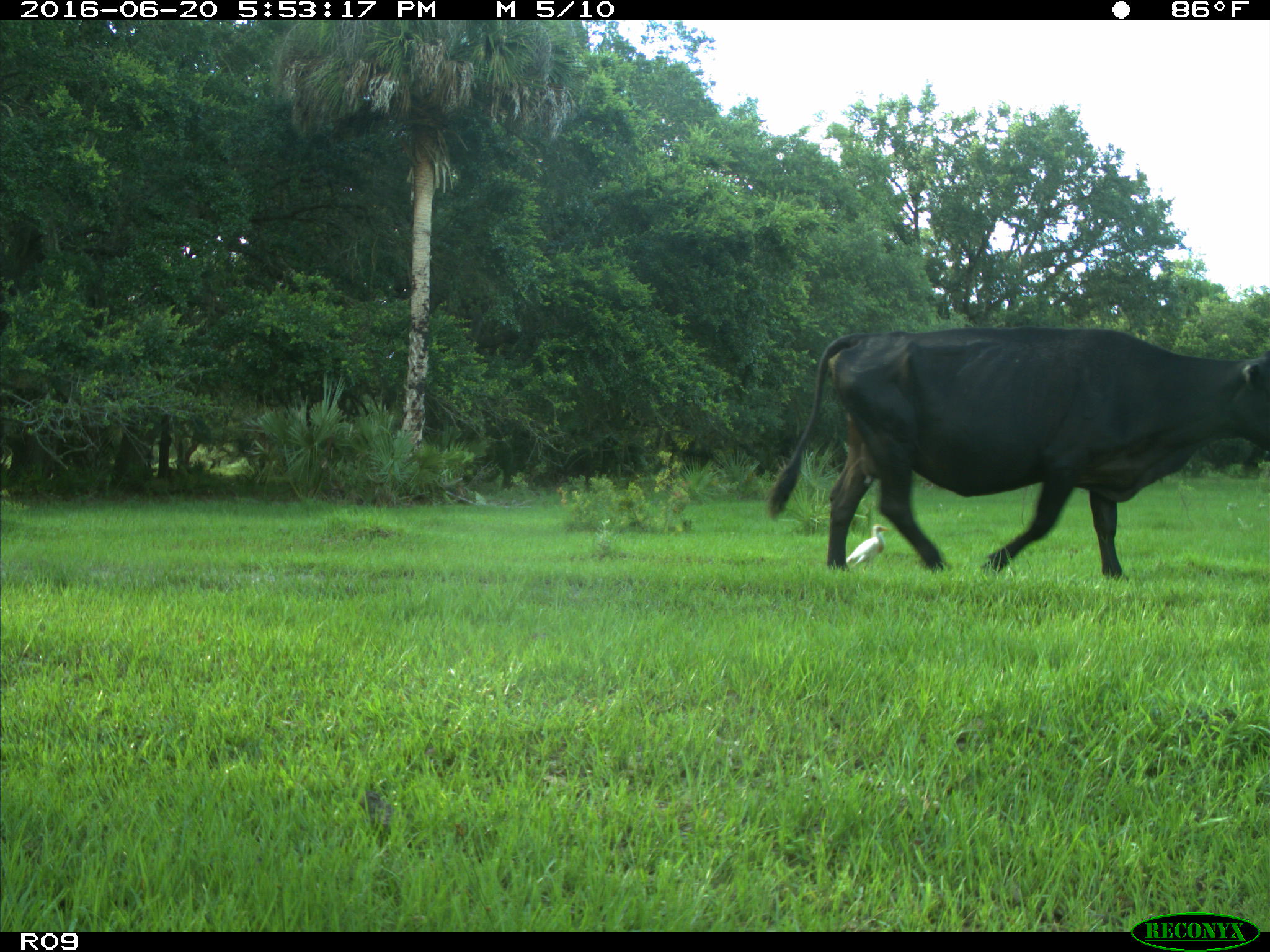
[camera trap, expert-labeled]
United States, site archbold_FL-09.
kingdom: Animalia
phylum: Chordata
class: Mammalia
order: Artiodactyla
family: Bovidae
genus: Bos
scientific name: Bos taurus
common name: domestic cow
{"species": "Bos taurus (domestic cow)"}